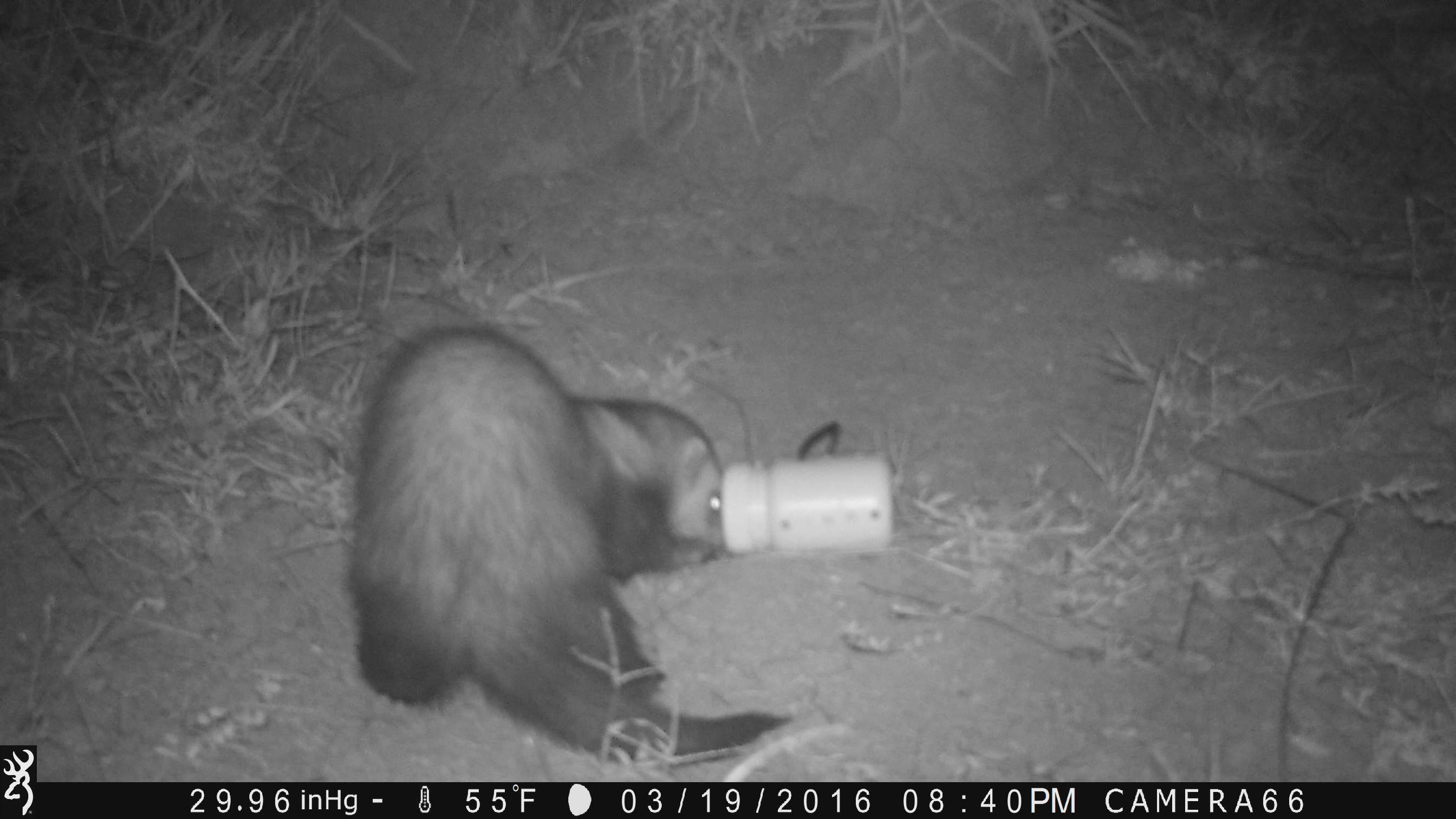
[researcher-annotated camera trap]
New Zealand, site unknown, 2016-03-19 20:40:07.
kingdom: Animalia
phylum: Chordata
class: Mammalia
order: Carnivora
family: Mustelidae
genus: Mustela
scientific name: Mustela furo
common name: ferret